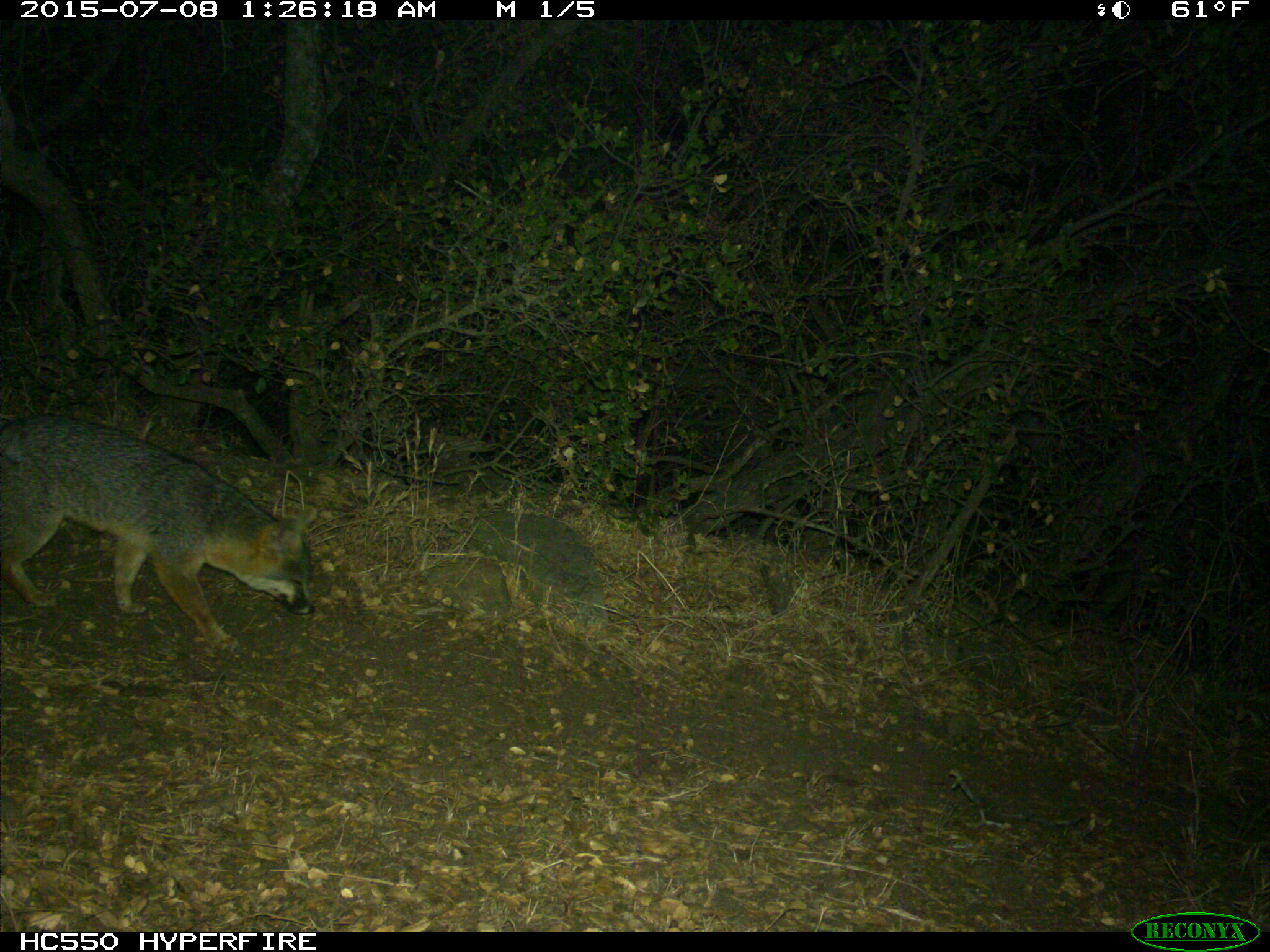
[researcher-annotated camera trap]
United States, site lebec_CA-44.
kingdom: Animalia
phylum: Chordata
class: Mammalia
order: Carnivora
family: Canidae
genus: Urocyon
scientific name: Urocyon cinereoargenteus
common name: gray fox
Urocyon cinereoargenteus (gray fox).